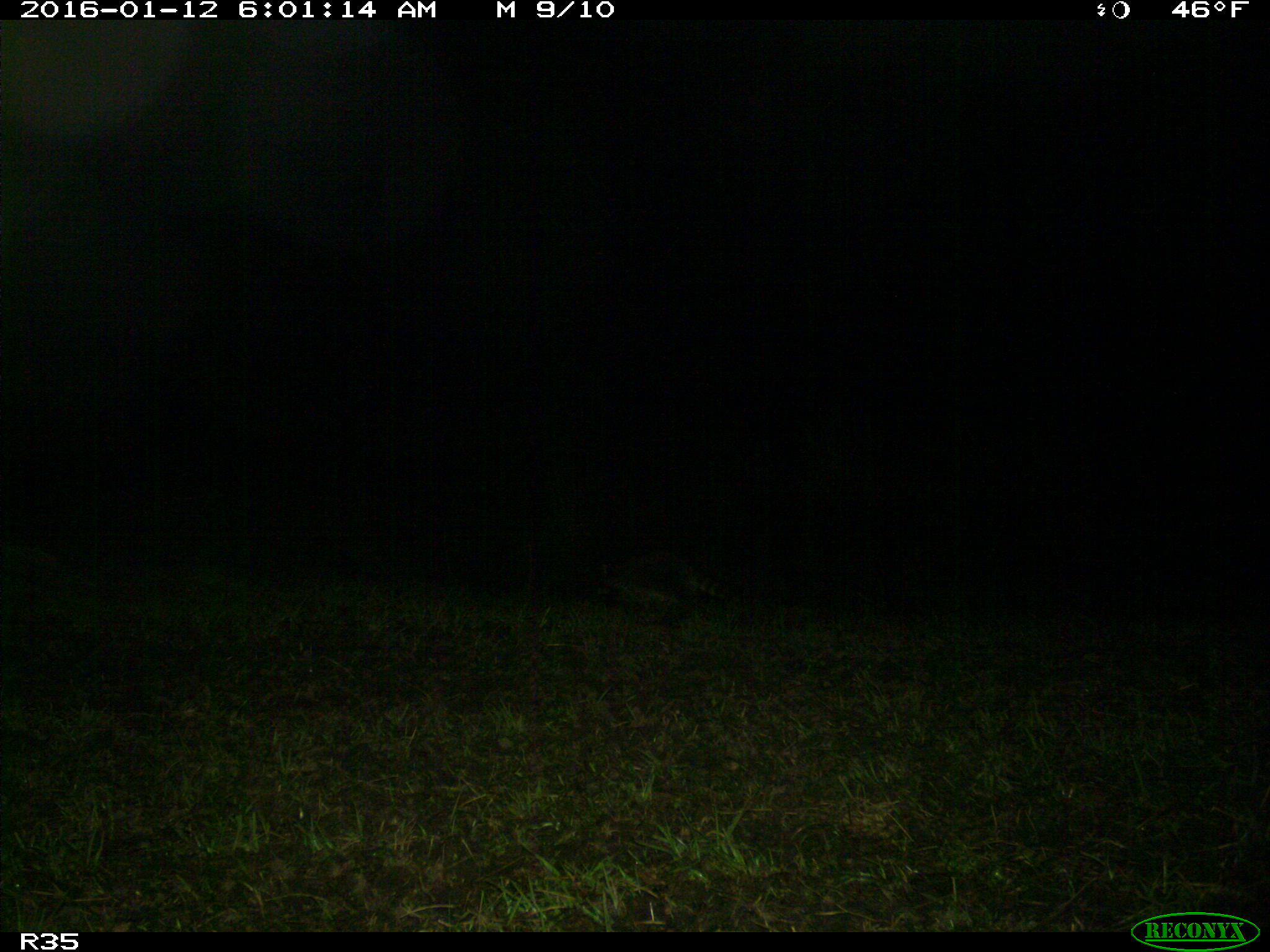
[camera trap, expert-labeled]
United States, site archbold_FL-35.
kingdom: Animalia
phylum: Chordata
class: Mammalia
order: Carnivora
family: Procyonidae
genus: Procyon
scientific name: Procyon lotor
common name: common raccoon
Procyon lotor (common raccoon).